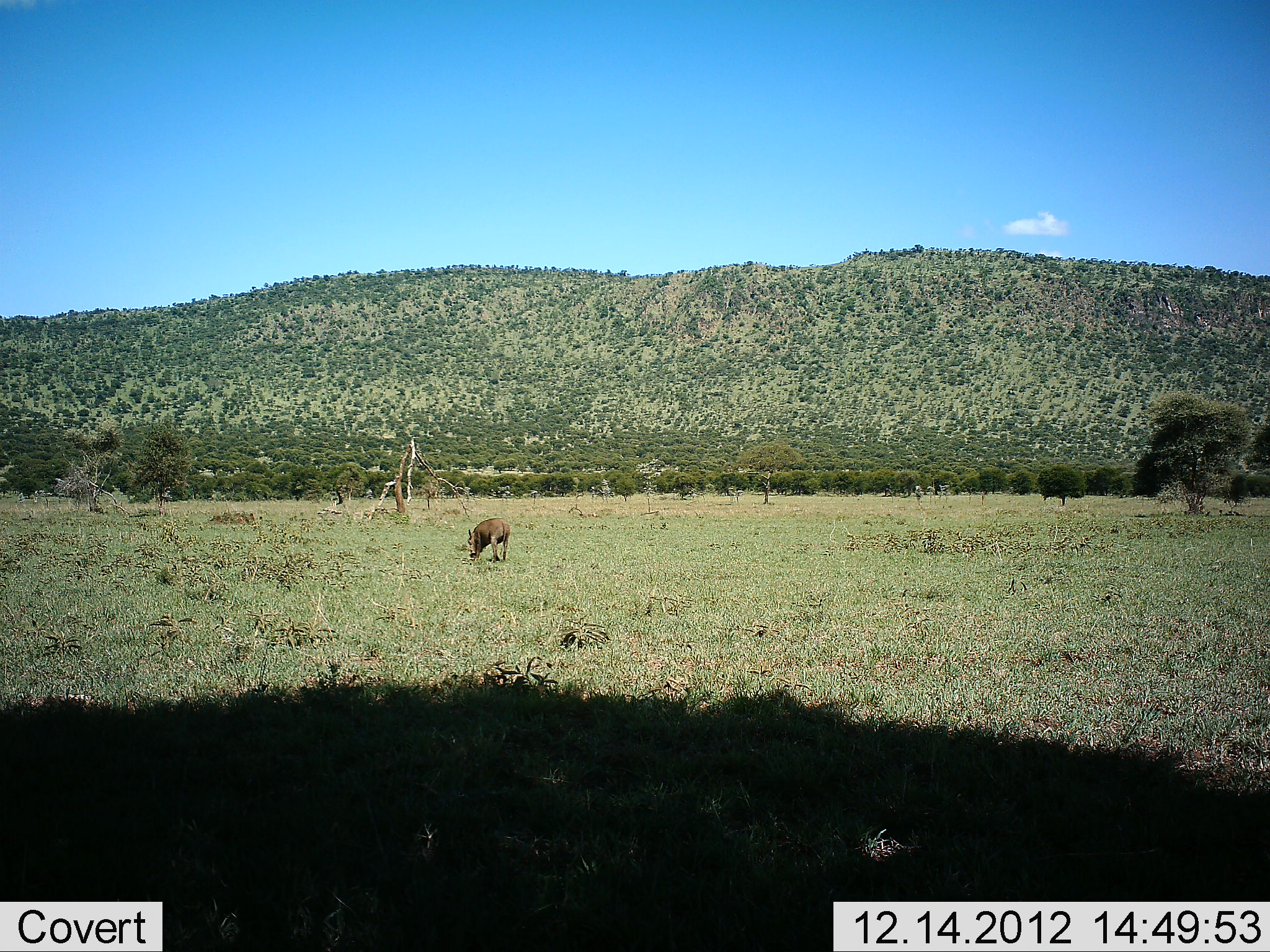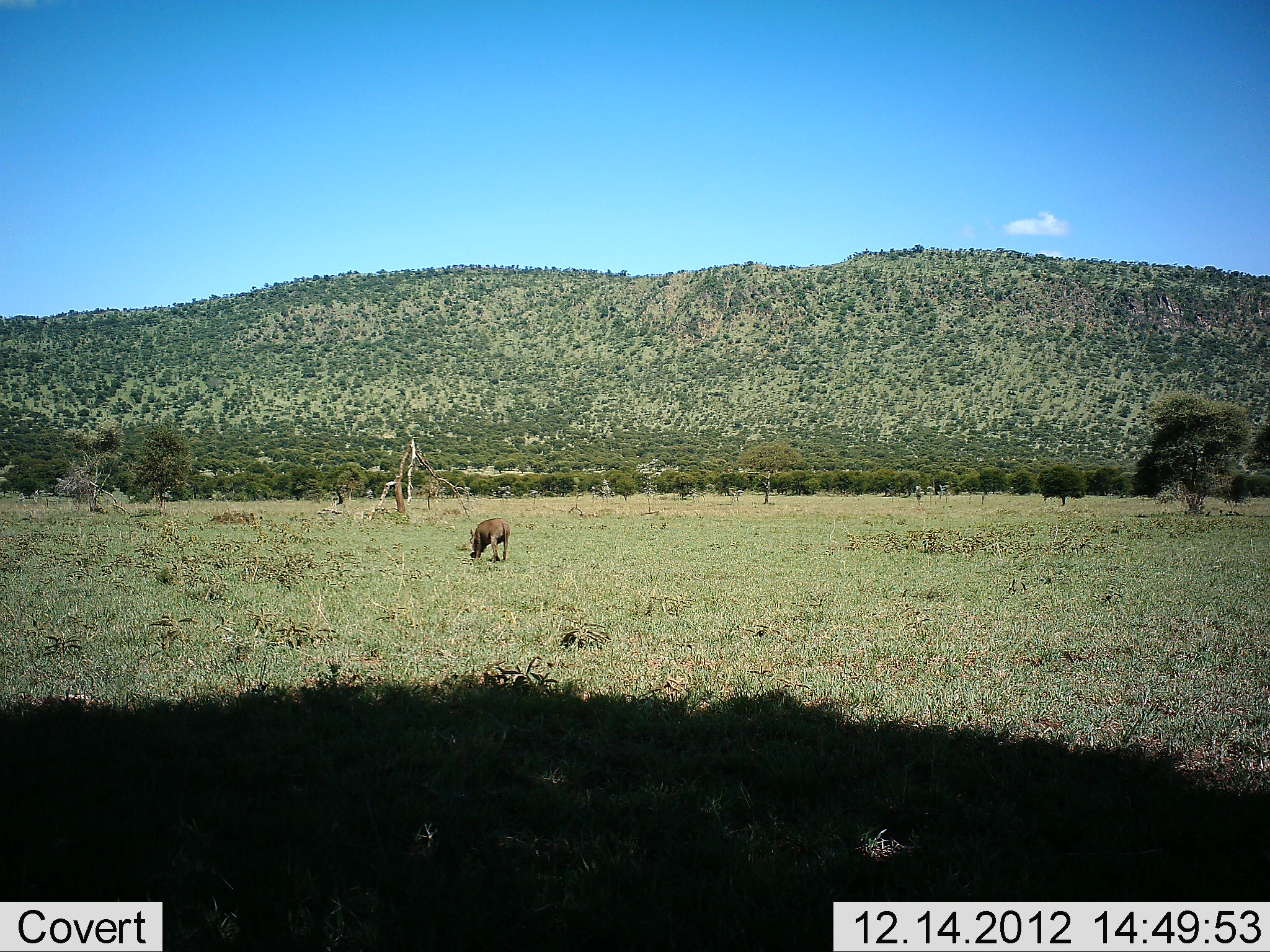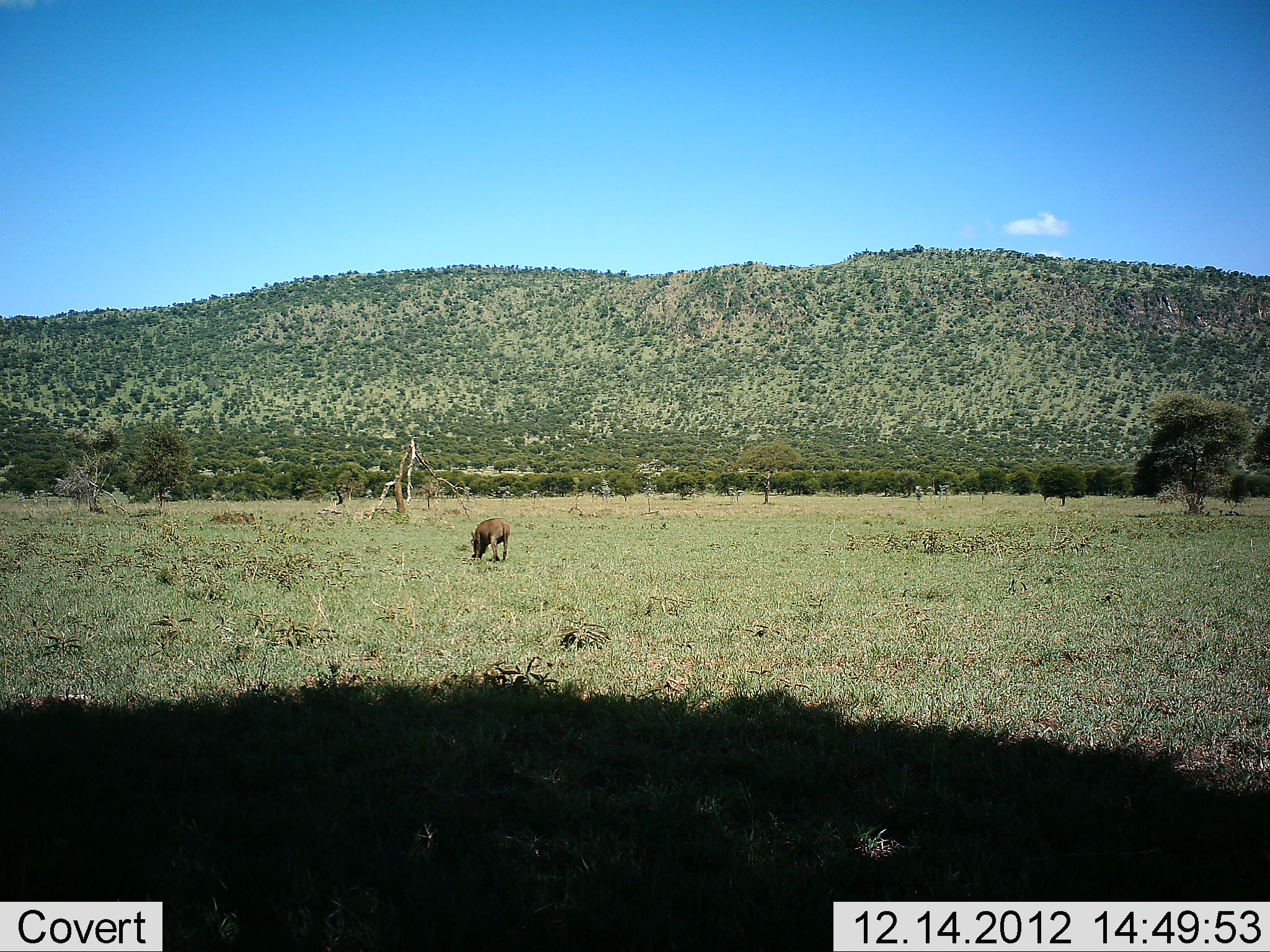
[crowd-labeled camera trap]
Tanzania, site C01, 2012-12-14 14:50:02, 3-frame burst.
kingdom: Animalia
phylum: Chordata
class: Mammalia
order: Artiodactyla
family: Suidae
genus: Phacochoerus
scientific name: Phacochoerus africanus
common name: warthog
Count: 1.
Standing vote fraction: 6%.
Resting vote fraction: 0%.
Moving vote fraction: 0%.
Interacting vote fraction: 0%.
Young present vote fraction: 0%.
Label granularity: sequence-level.